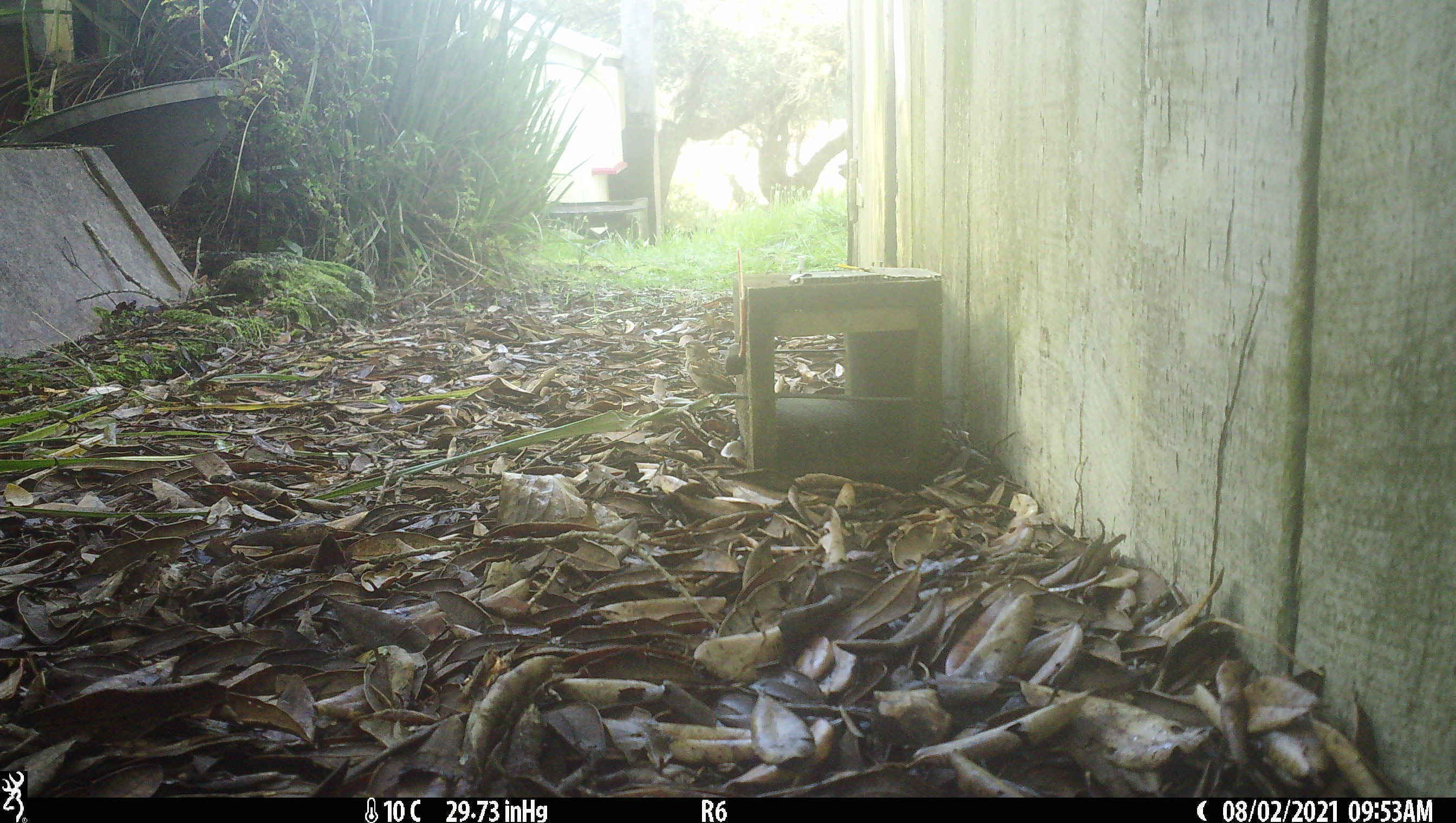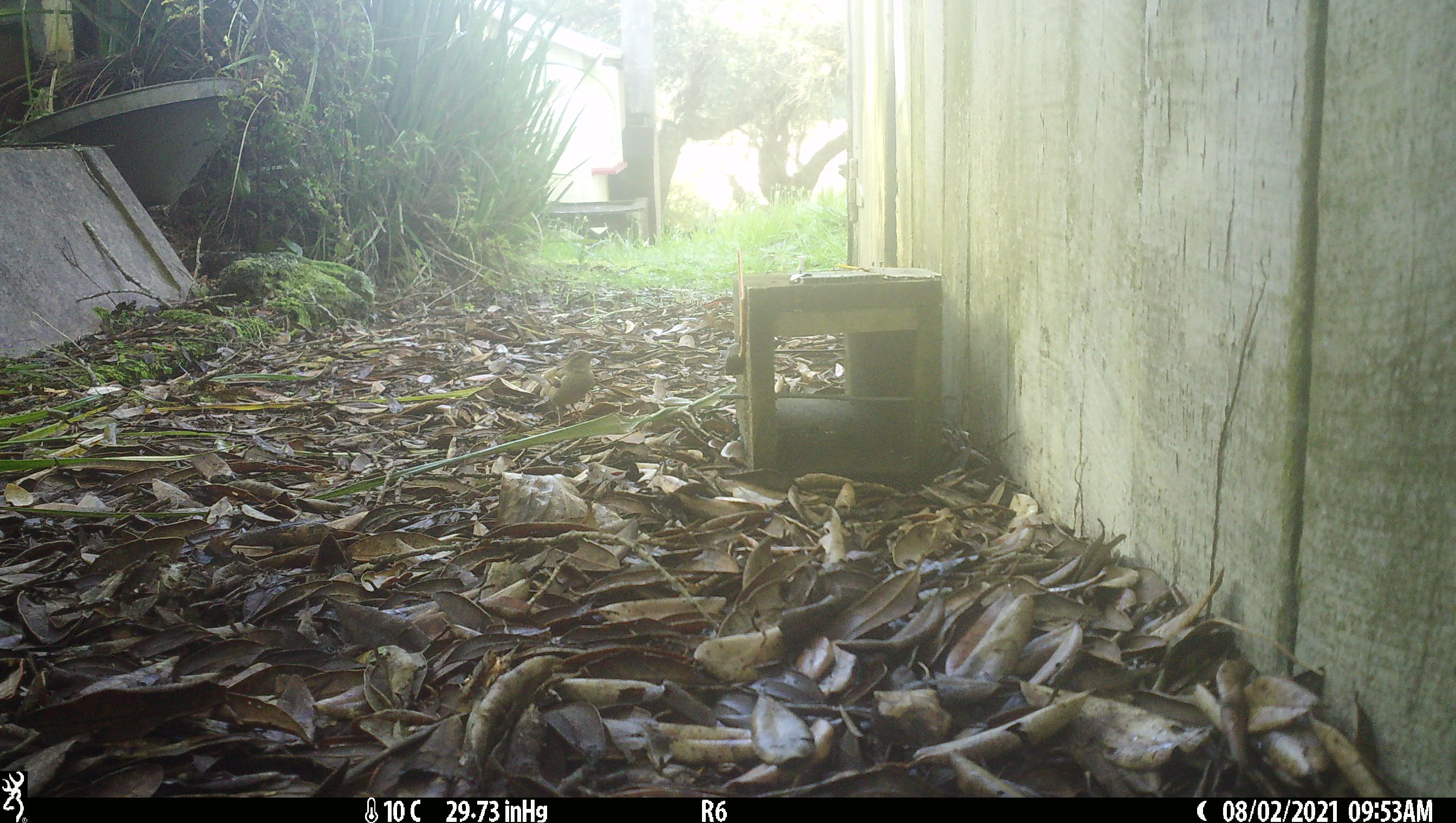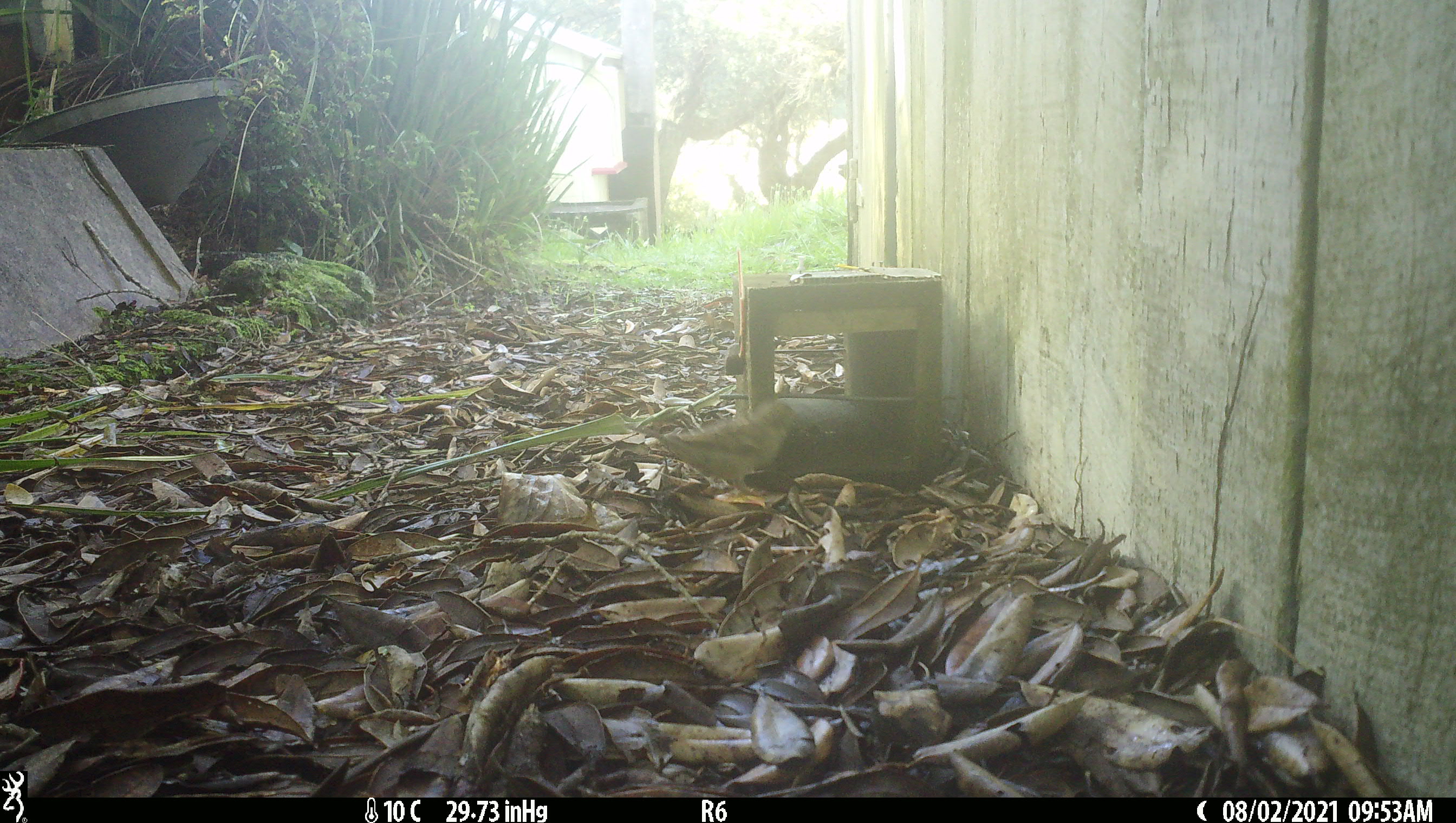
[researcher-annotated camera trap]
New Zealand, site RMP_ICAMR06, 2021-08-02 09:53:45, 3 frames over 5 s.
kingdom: Animalia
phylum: Chordata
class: Aves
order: Passeriformes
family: Passeridae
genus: Passer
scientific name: Passer domesticus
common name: house sparrow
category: sparrow